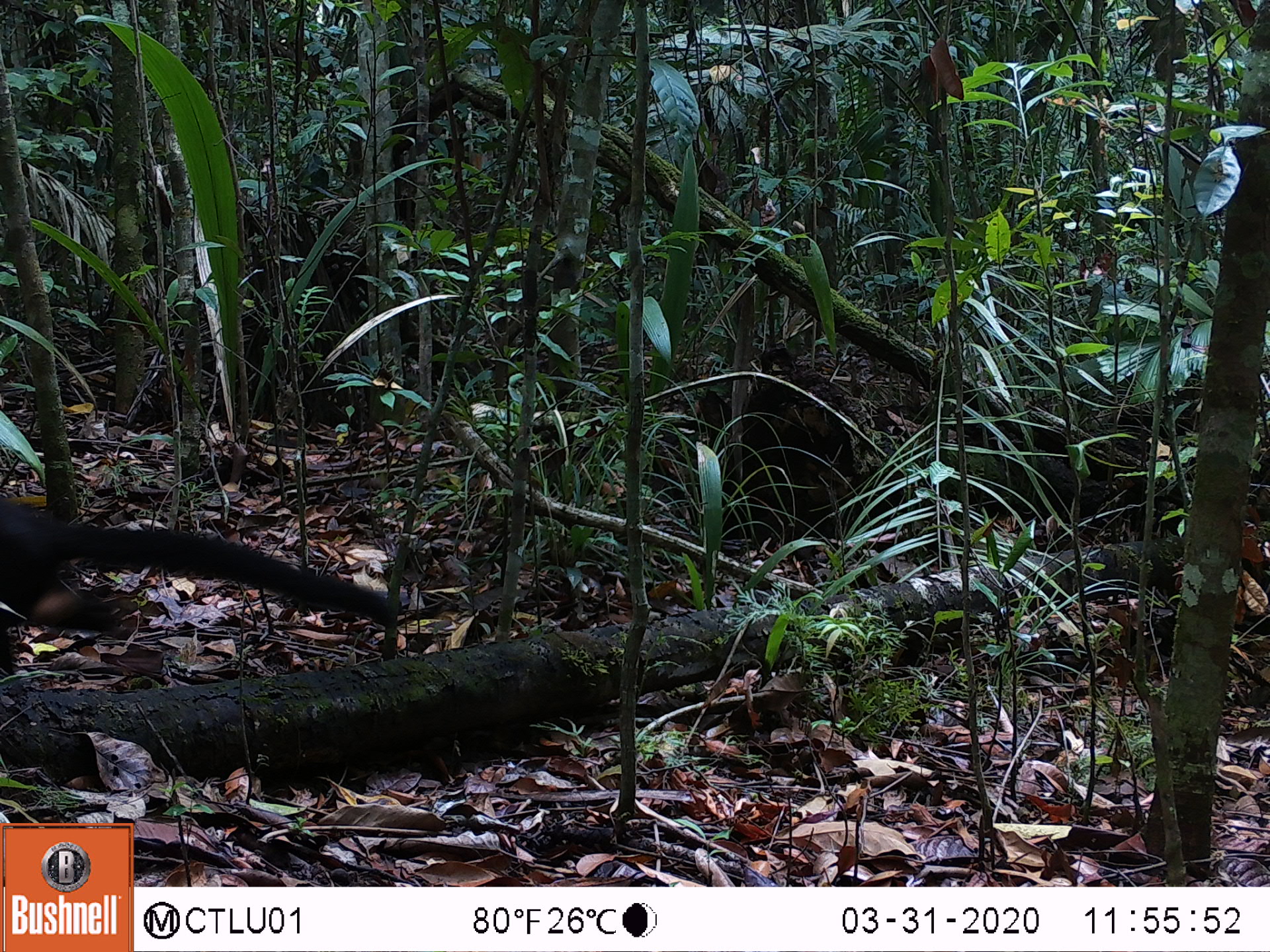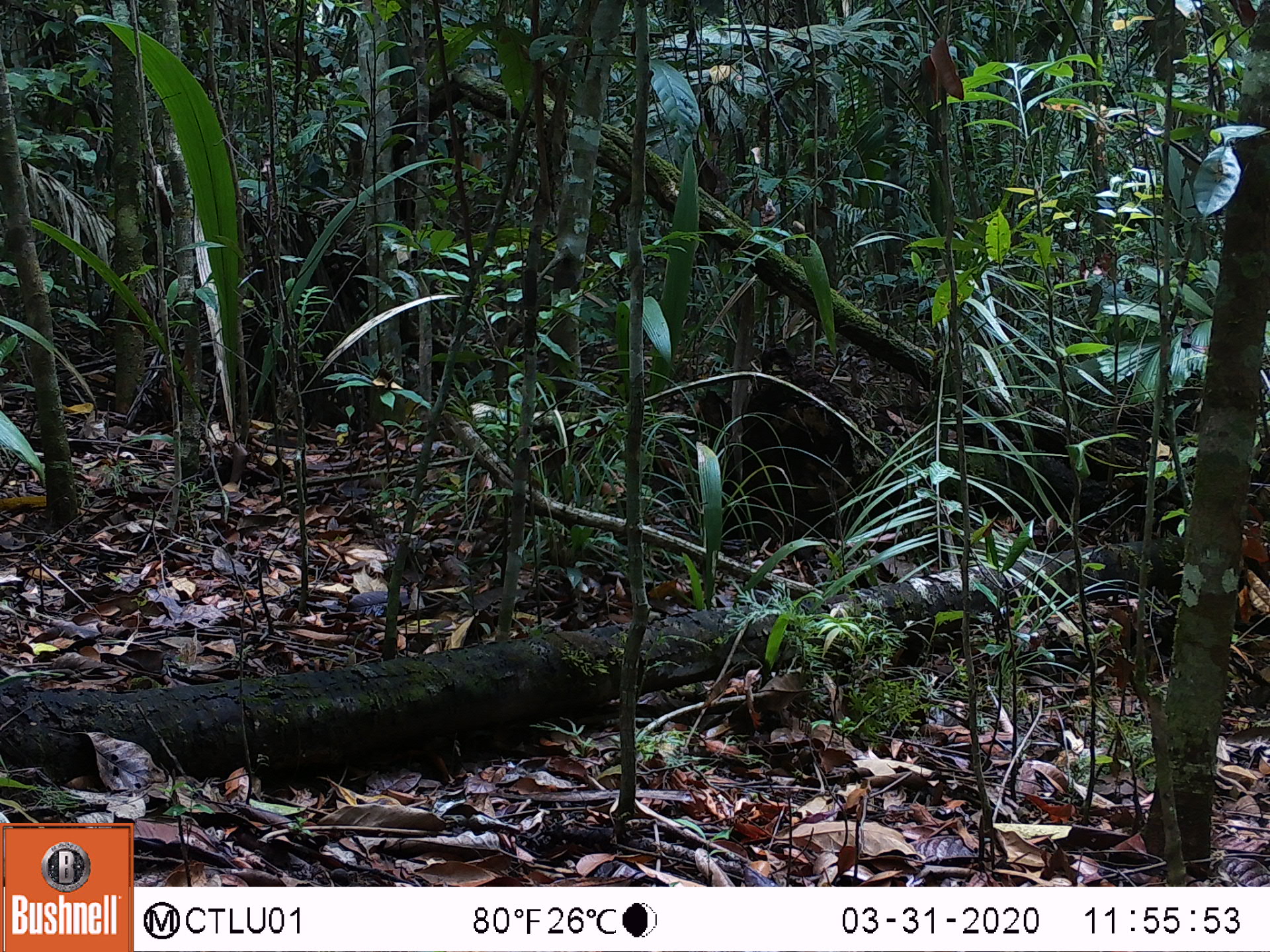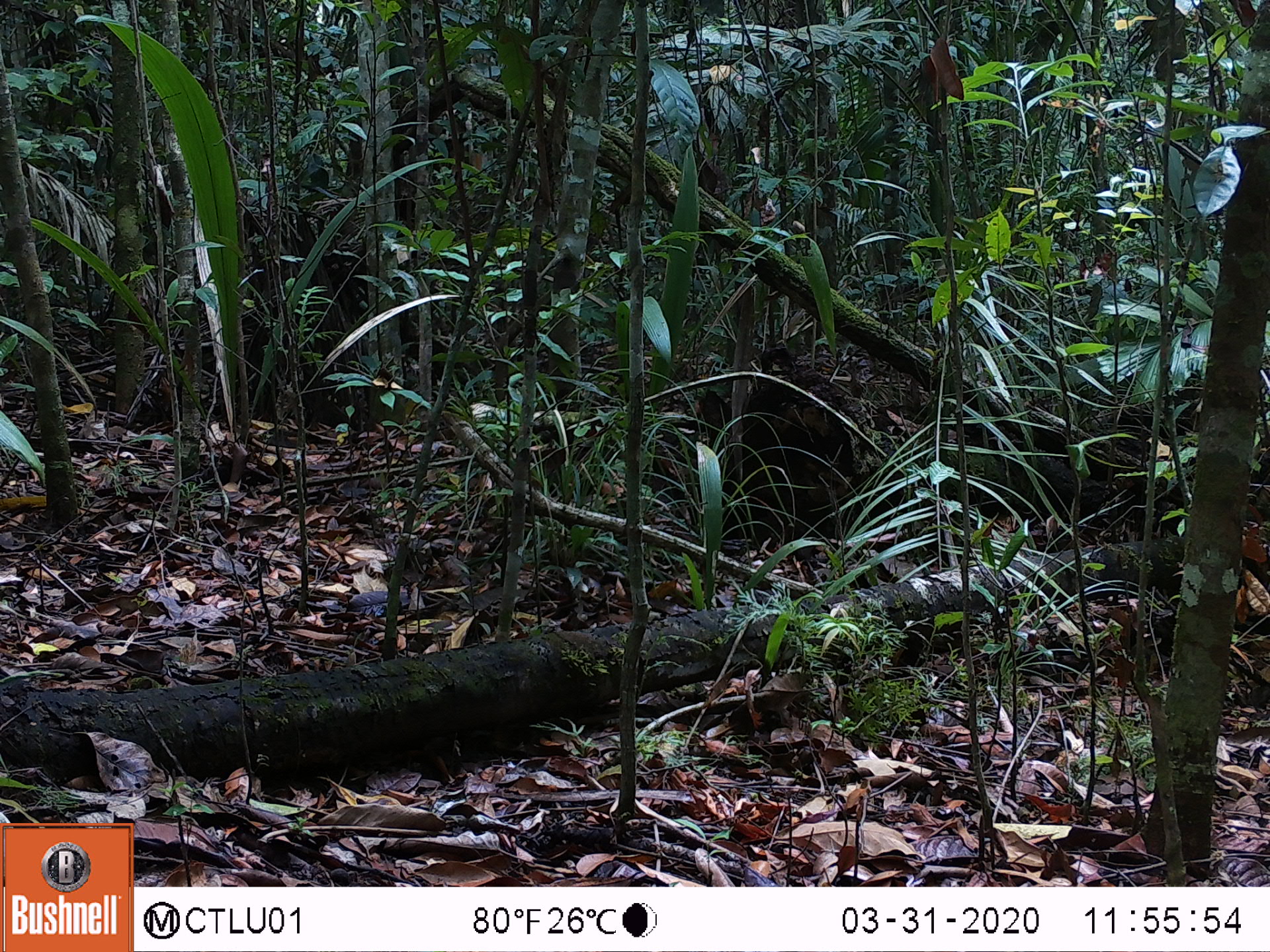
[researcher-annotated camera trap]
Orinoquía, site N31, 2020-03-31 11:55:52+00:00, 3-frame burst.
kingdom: Animalia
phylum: Chordata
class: Mammalia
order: Carnivora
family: Mustelidae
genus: Eira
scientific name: Eira barbara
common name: tayra